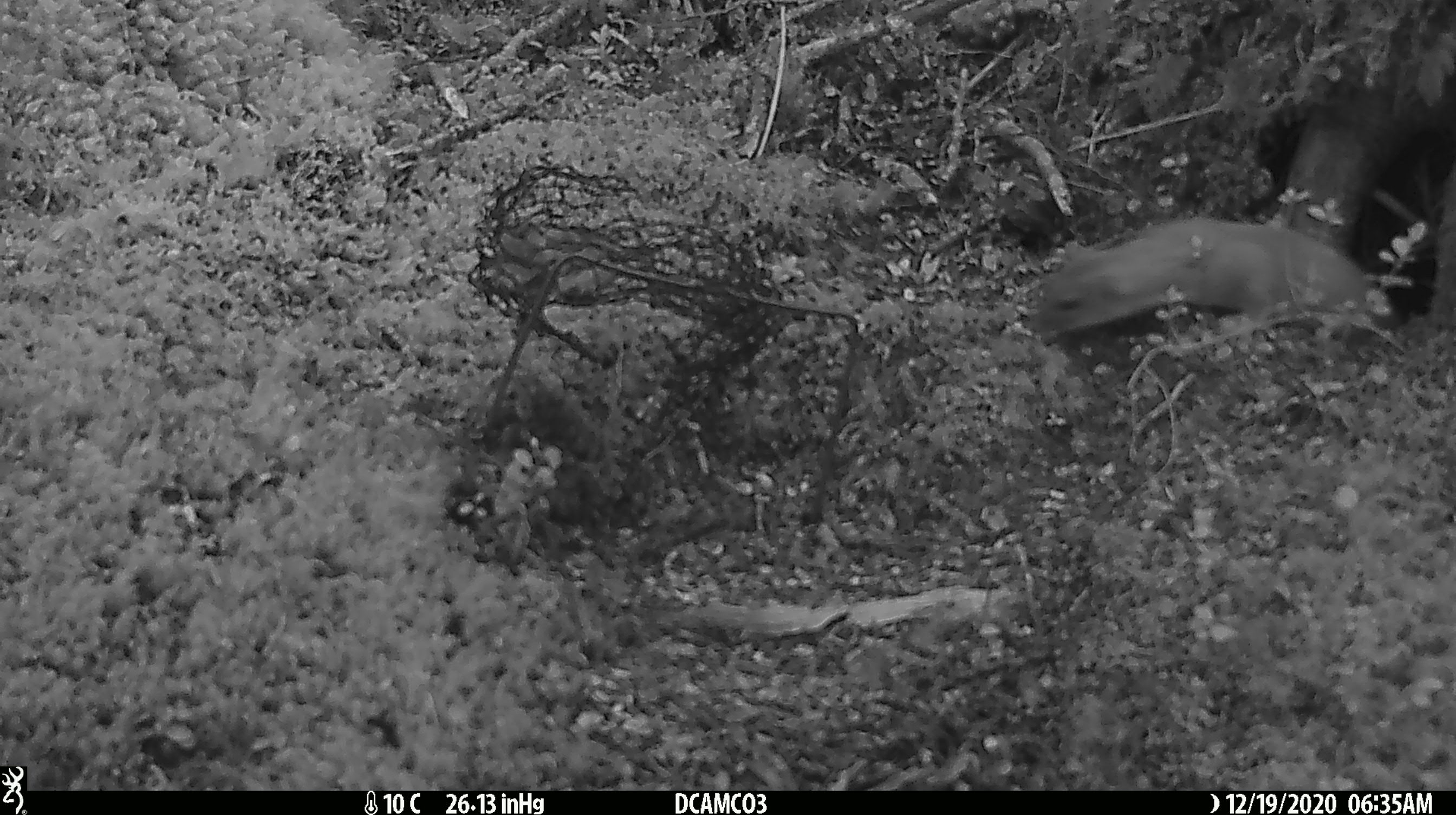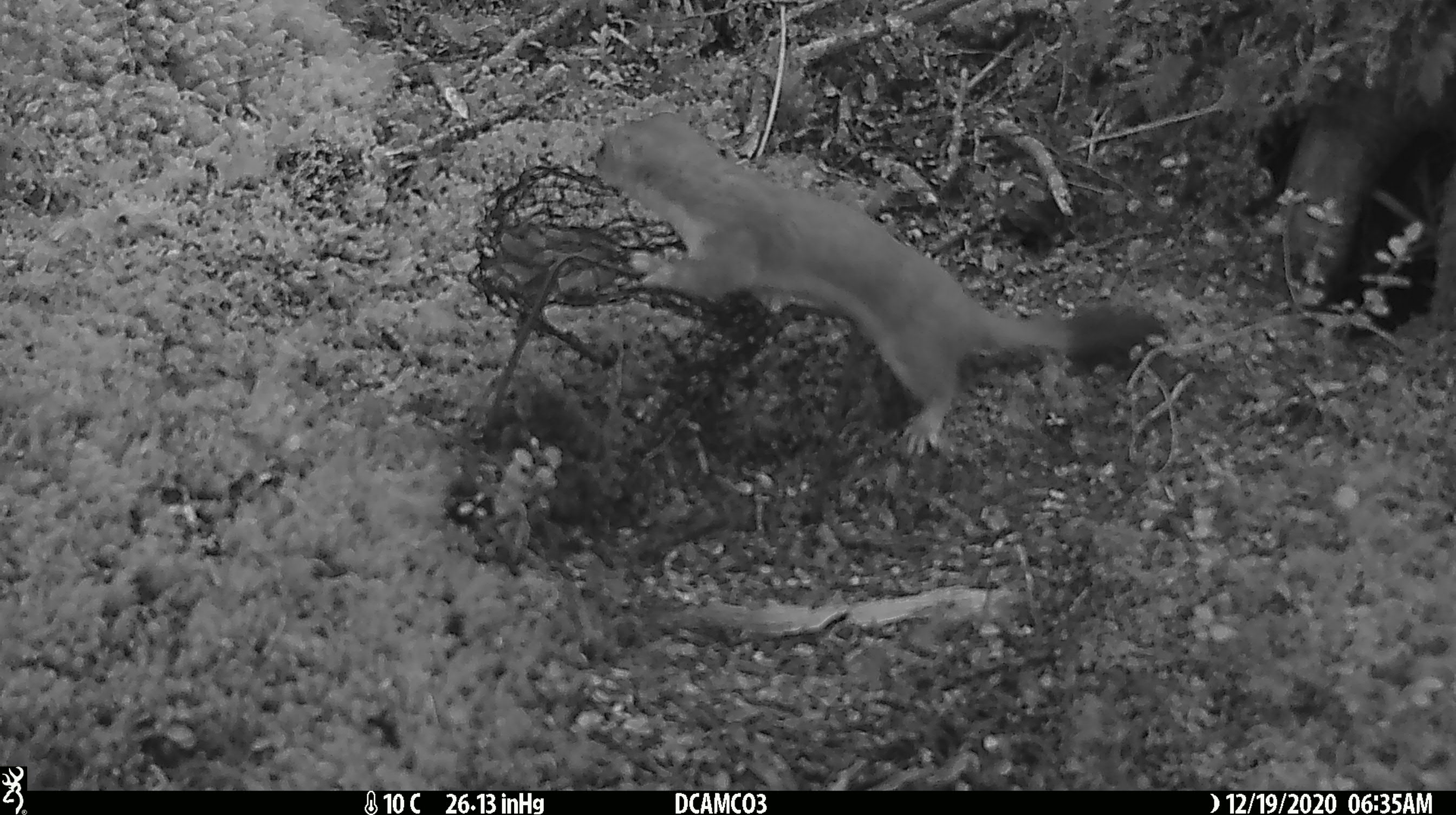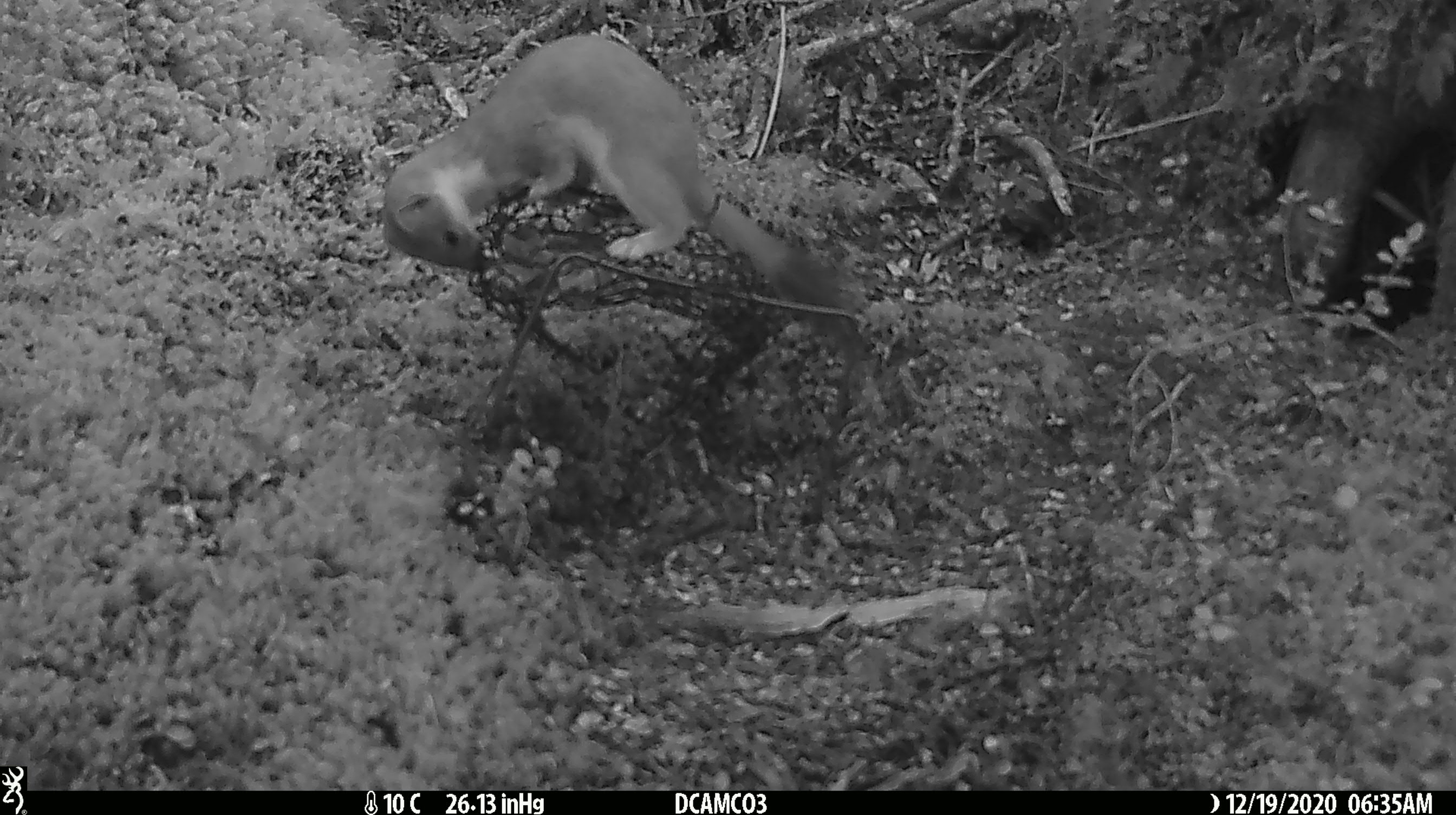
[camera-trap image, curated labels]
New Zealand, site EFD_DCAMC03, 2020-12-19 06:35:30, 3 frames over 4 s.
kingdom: Animalia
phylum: Chordata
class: Mammalia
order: Carnivora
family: Mustelidae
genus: Mustela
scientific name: Mustela erminea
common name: stoat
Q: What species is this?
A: Stoat (Mustela erminea).